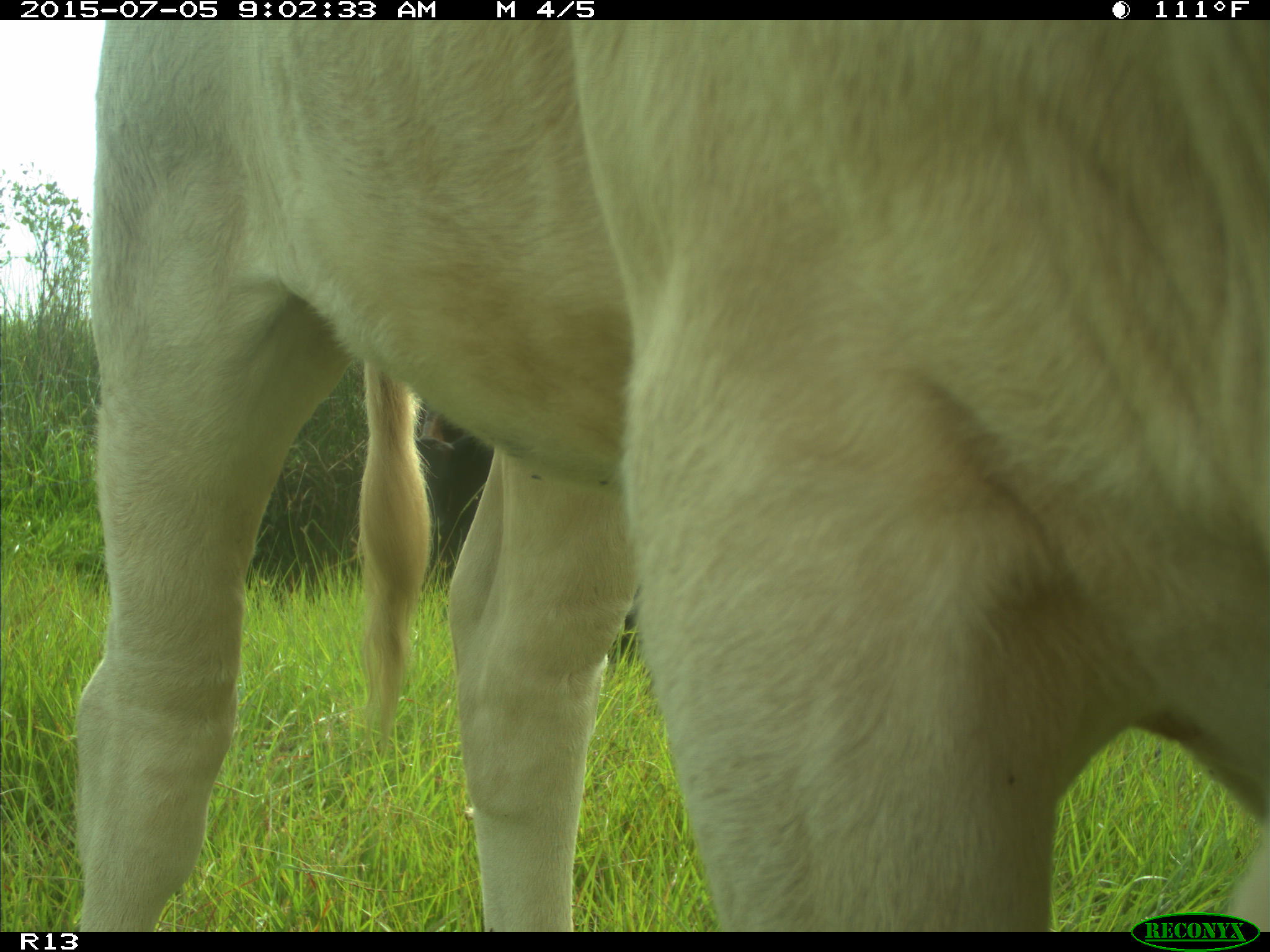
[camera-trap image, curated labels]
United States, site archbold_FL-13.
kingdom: Animalia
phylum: Chordata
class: Mammalia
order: Artiodactyla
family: Bovidae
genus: Bos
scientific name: Bos taurus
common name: domestic cow